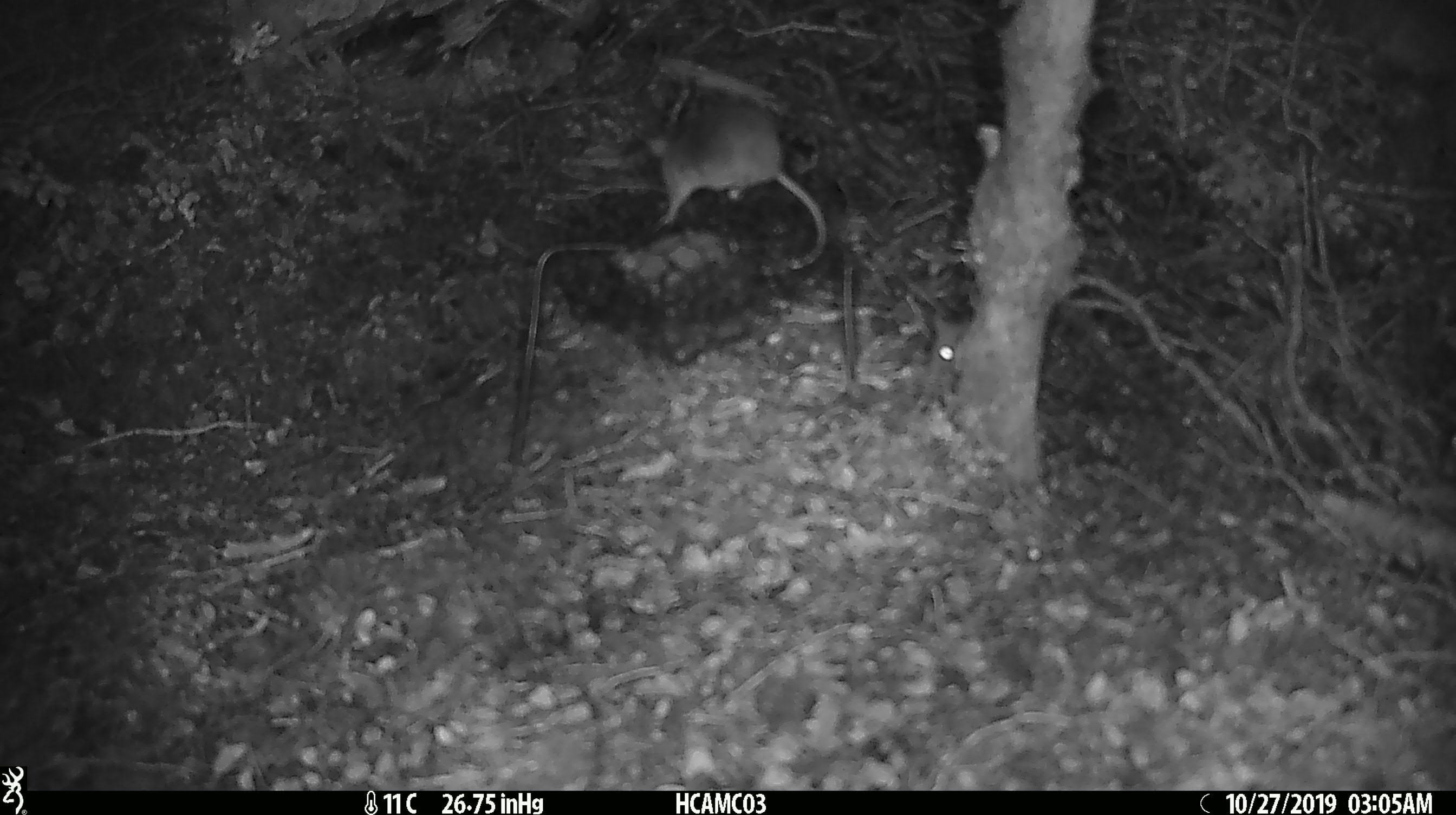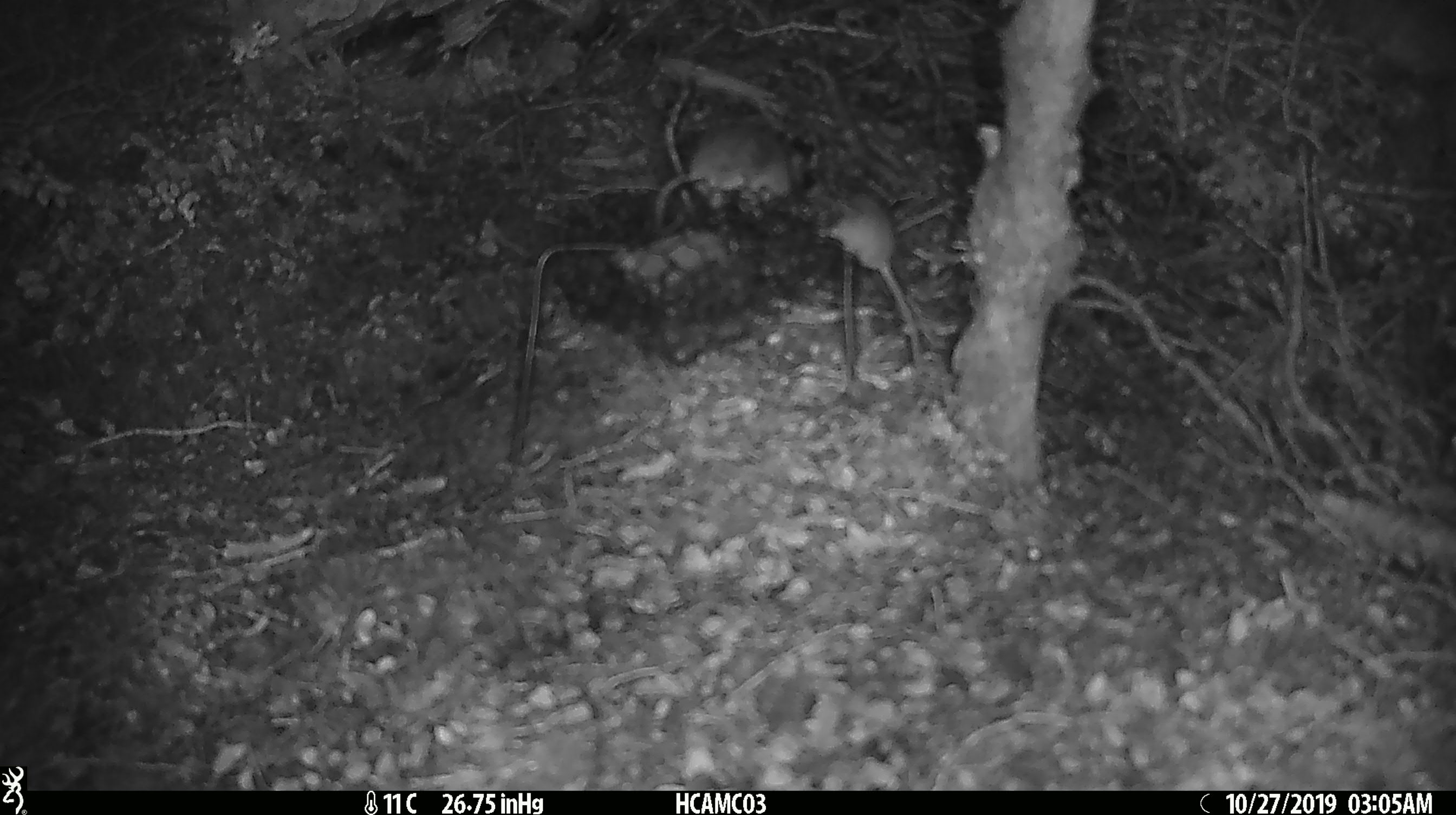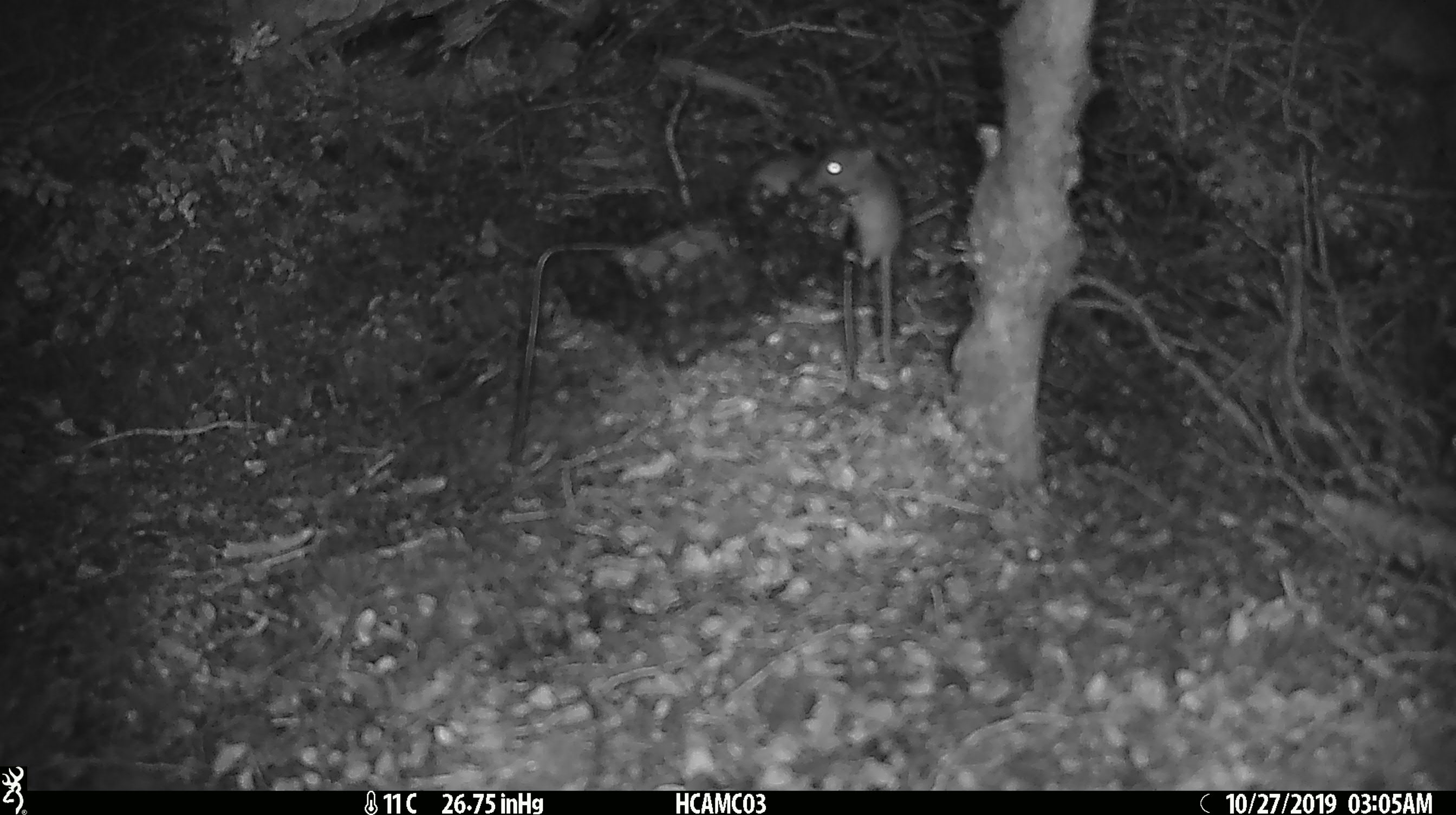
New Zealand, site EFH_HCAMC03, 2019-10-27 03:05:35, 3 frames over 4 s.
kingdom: Animalia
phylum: Chordata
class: Mammalia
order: Rodentia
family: Muridae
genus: Mus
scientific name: Mus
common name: mouse